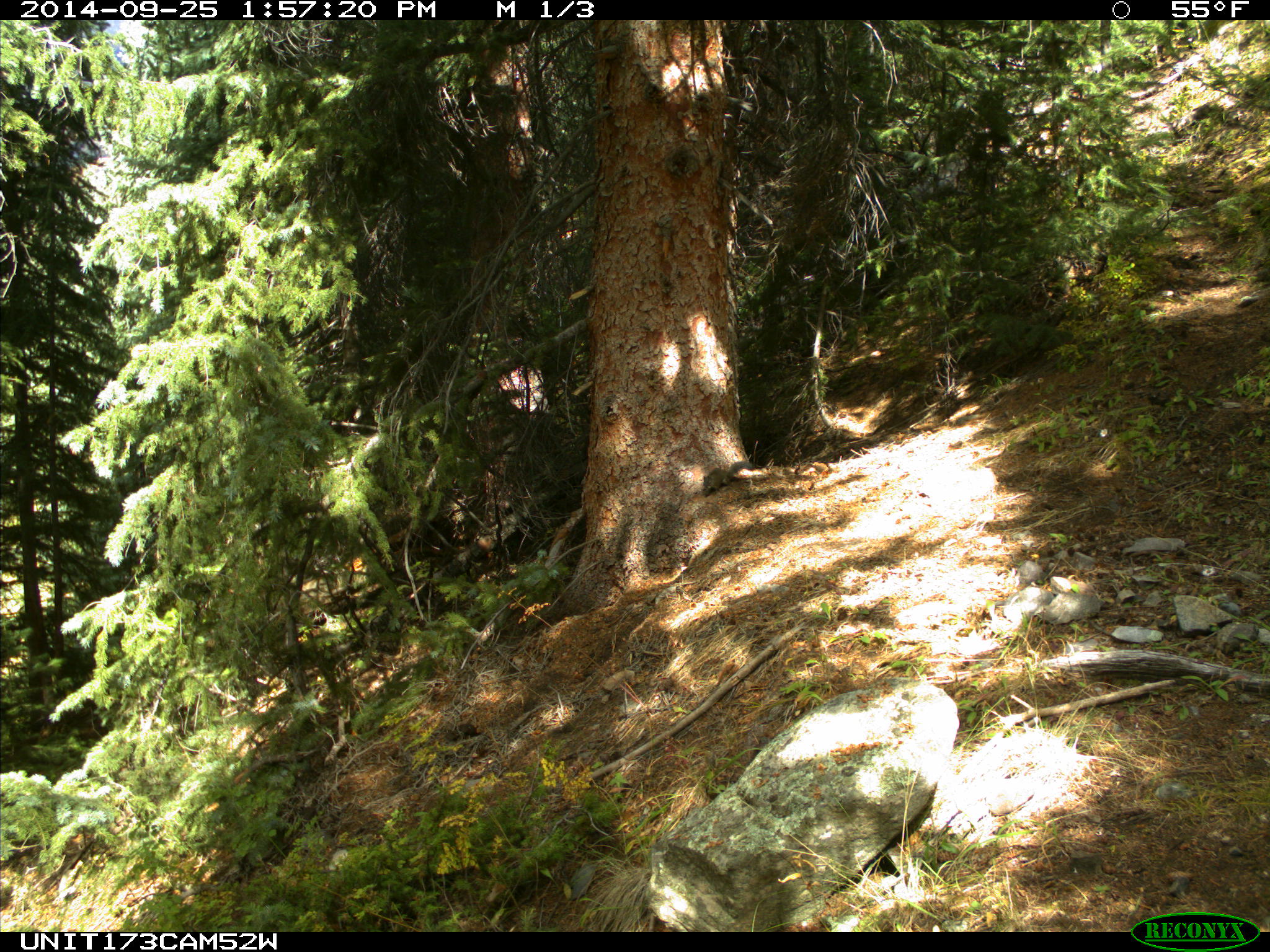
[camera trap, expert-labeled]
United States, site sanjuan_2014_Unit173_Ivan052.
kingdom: Animalia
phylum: Chordata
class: Mammalia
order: Rodentia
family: Sciuridae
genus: Tamiasciurus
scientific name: Tamiasciurus hudsonicus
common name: american red squirrel